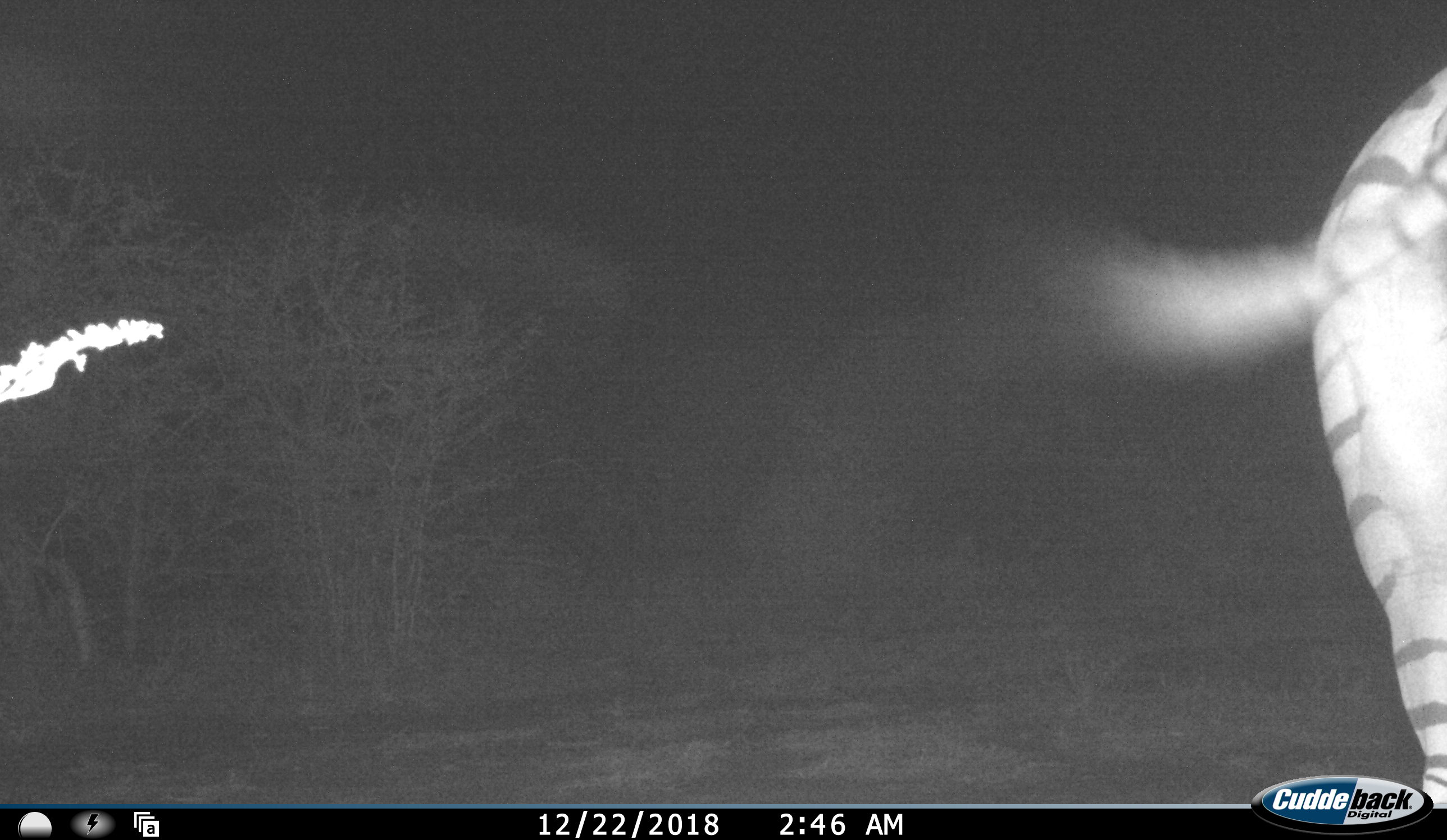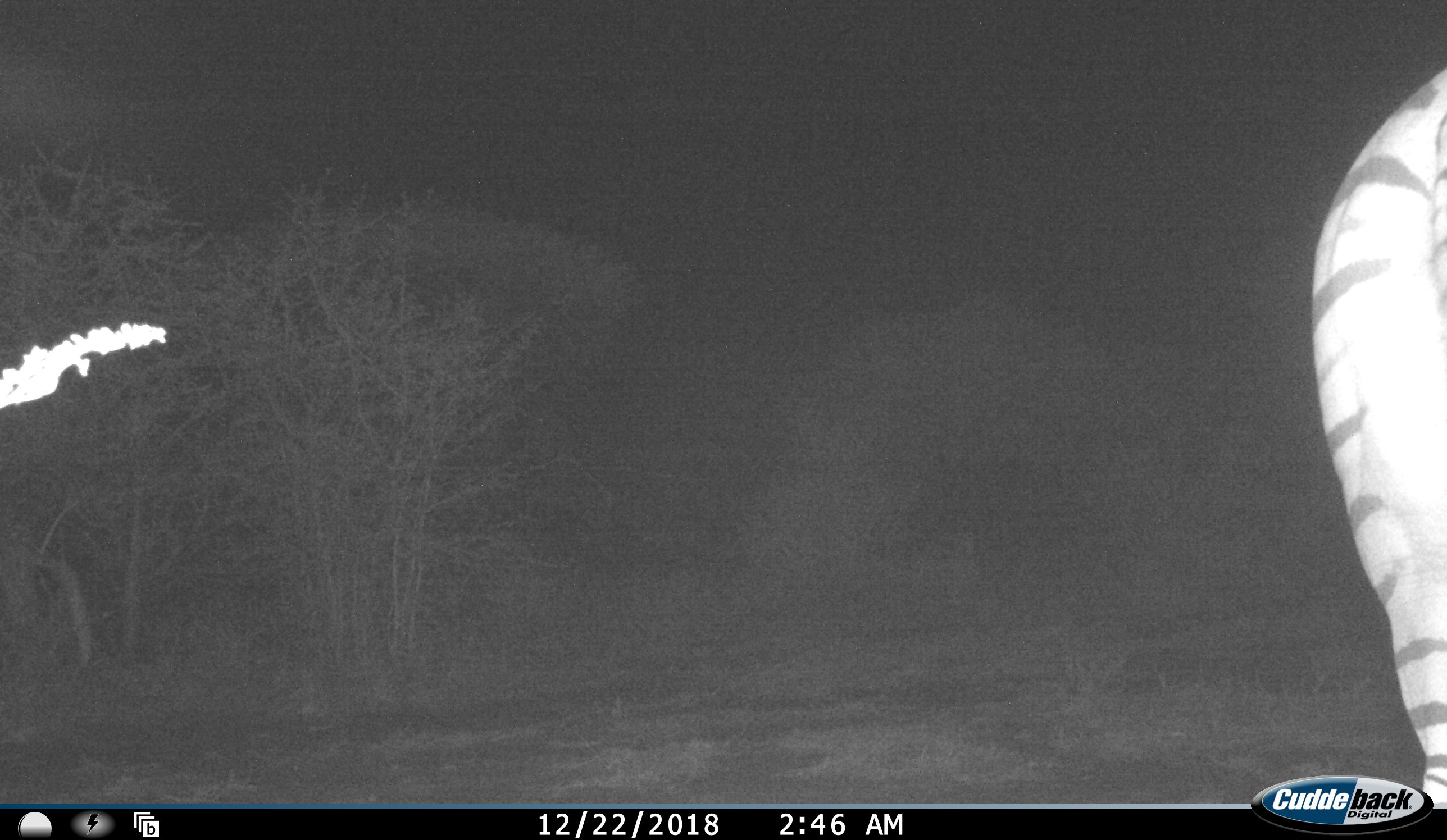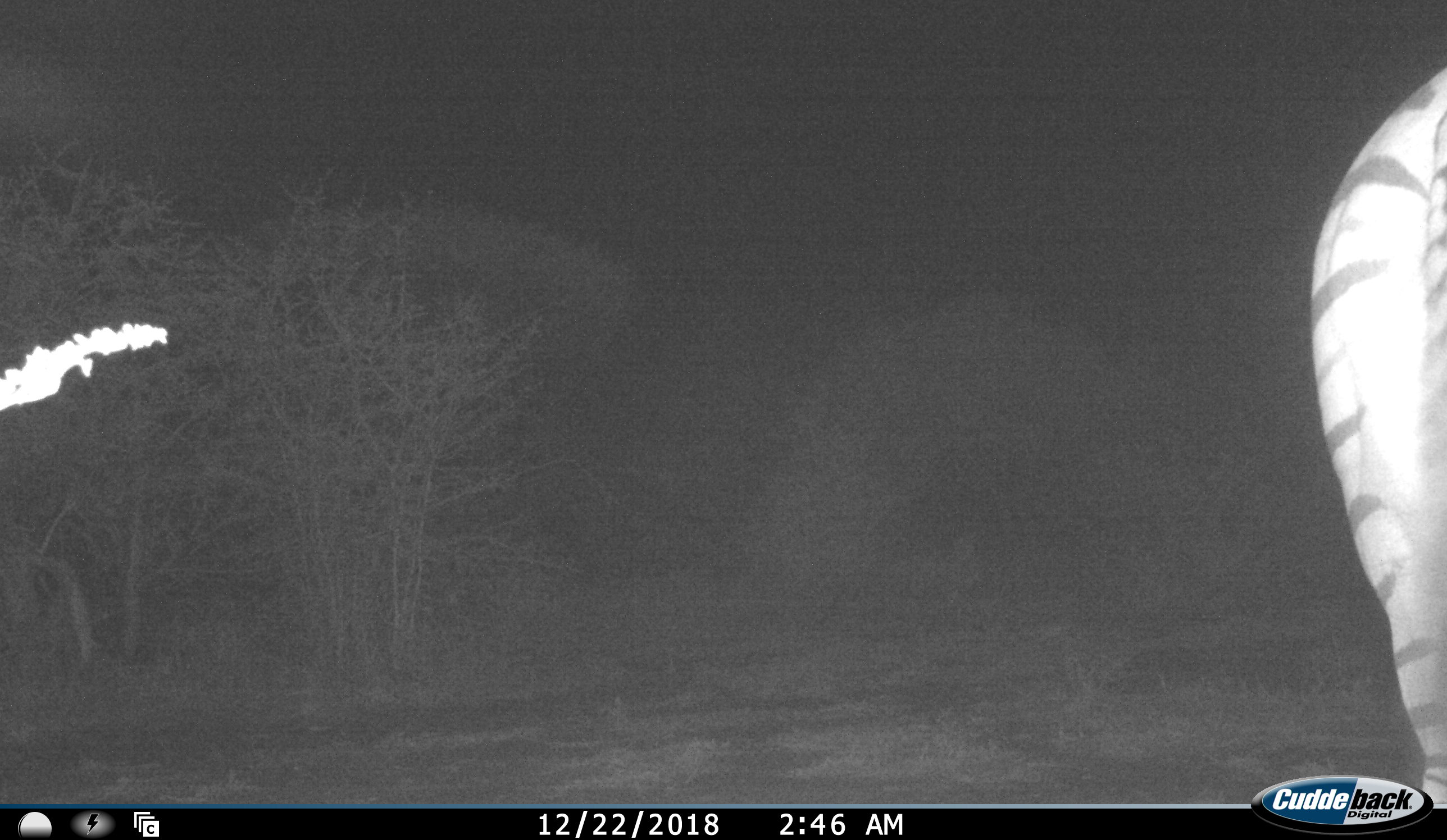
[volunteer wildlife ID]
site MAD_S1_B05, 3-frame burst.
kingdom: Animalia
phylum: Chordata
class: Mammalia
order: Perissodactyla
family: Equidae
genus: Equus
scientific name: Equus quagga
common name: plains zebra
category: zebraplains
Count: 1.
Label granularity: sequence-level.